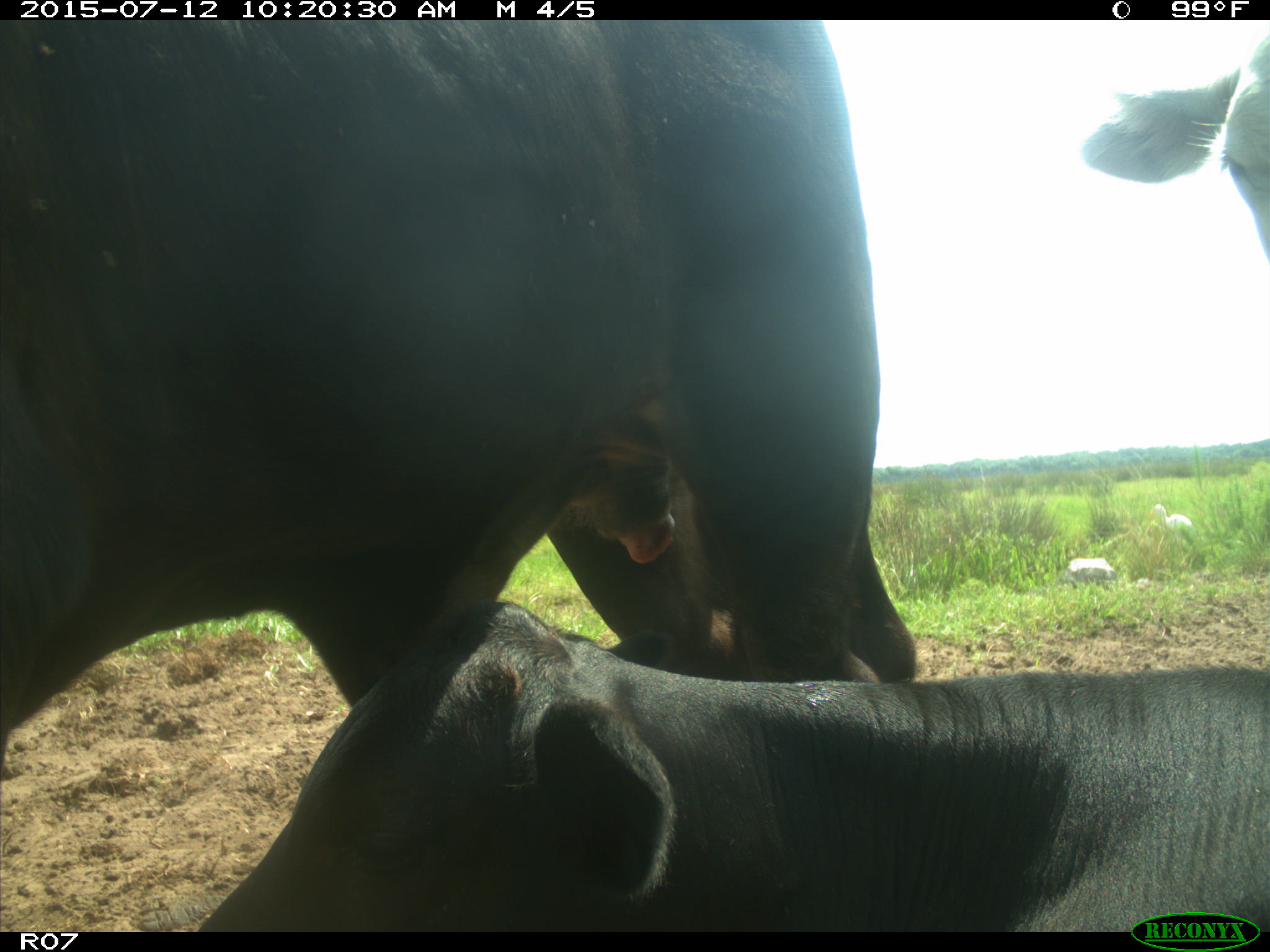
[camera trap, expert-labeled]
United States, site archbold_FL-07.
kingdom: Animalia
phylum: Chordata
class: Mammalia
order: Artiodactyla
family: Bovidae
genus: Bos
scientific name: Bos taurus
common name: domestic cow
Bos taurus (domestic cow).